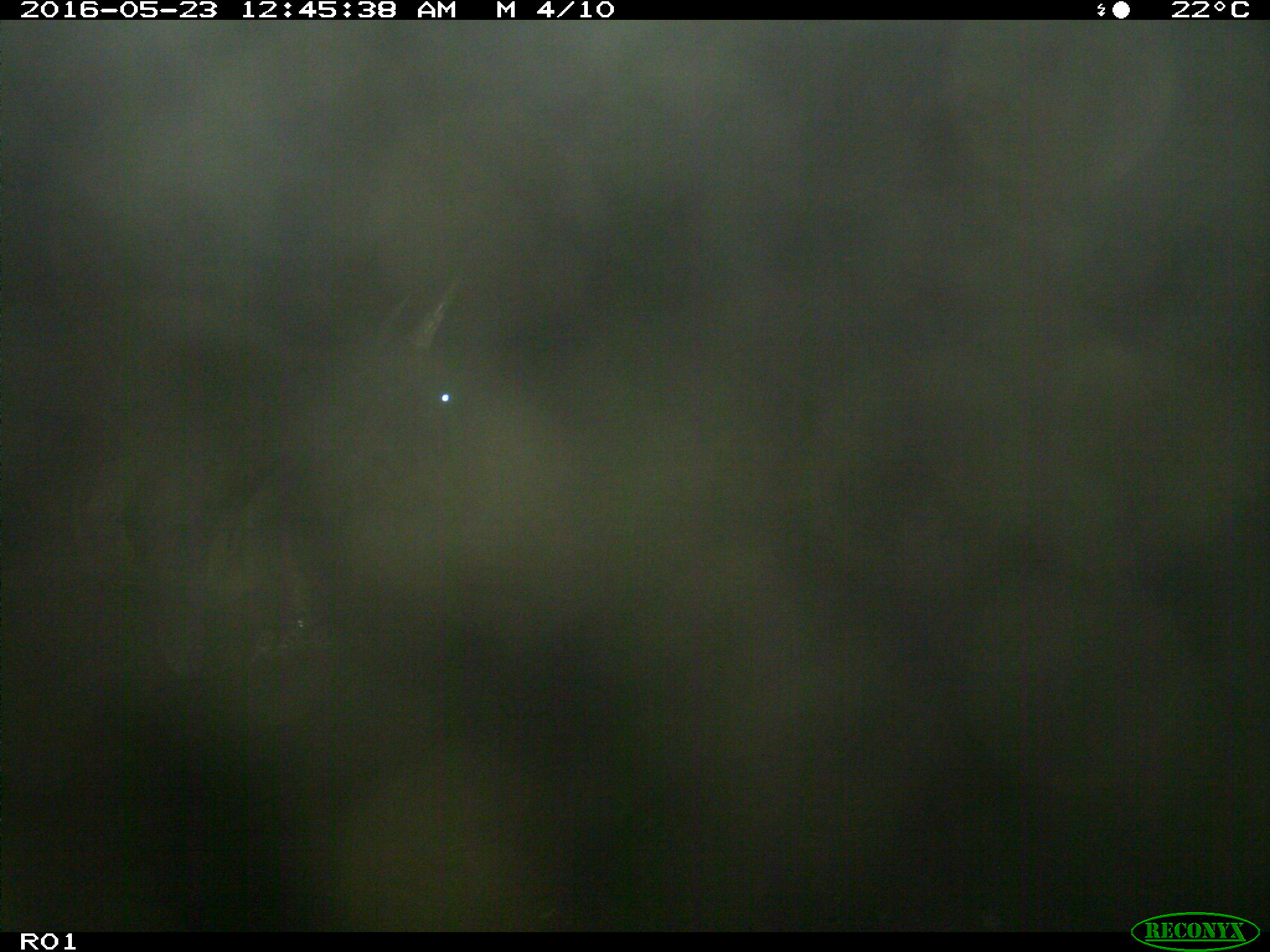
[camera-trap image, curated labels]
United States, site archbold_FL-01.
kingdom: Animalia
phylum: Chordata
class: Mammalia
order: Artiodactyla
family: Bovidae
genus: Bos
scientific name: Bos taurus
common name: domestic cow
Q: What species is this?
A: Bos taurus (domestic cow).